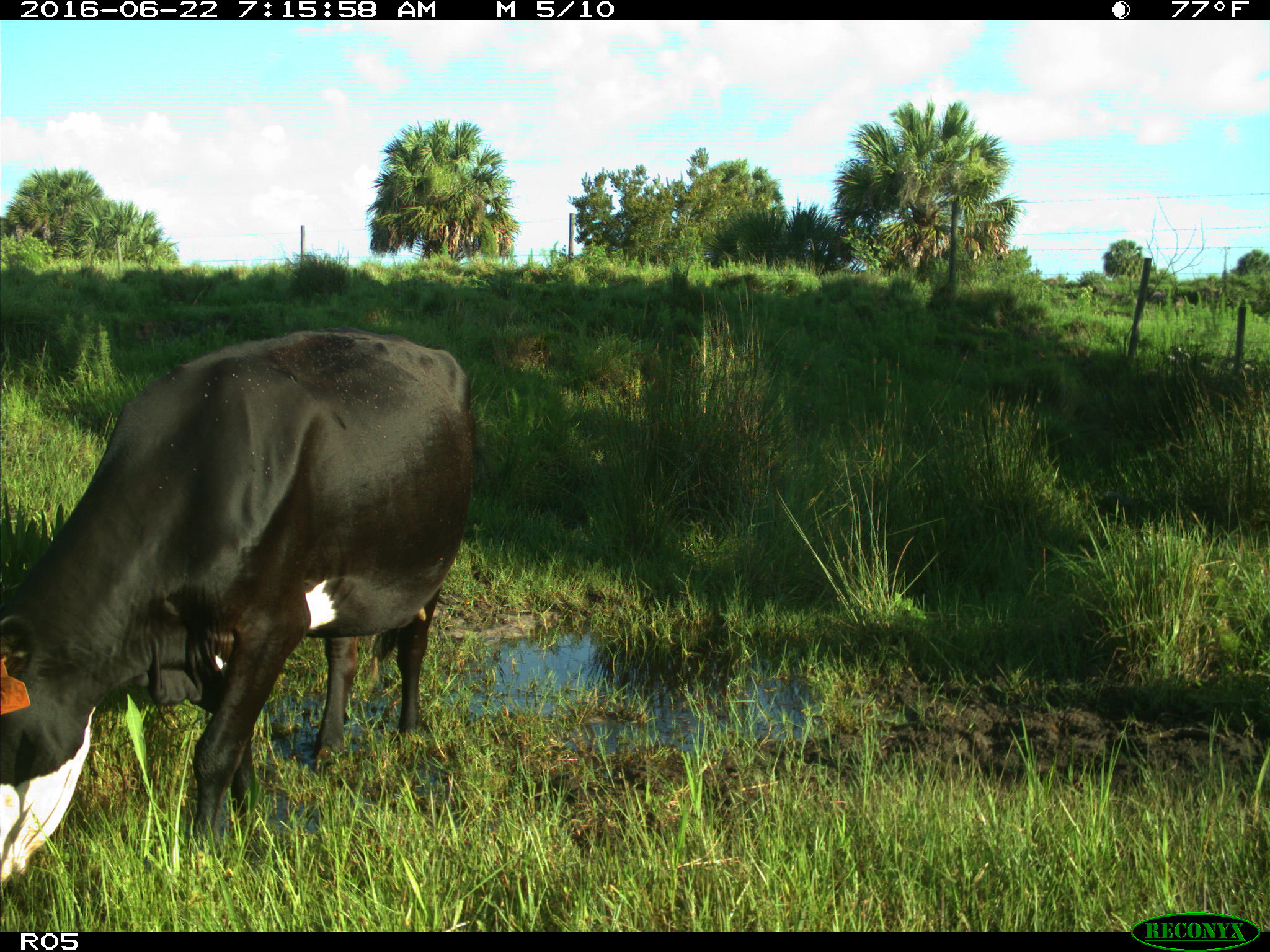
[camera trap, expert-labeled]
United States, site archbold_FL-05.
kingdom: Animalia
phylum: Chordata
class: Mammalia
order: Artiodactyla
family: Bovidae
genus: Bos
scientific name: Bos taurus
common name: domestic cow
Bos taurus (domestic cow).